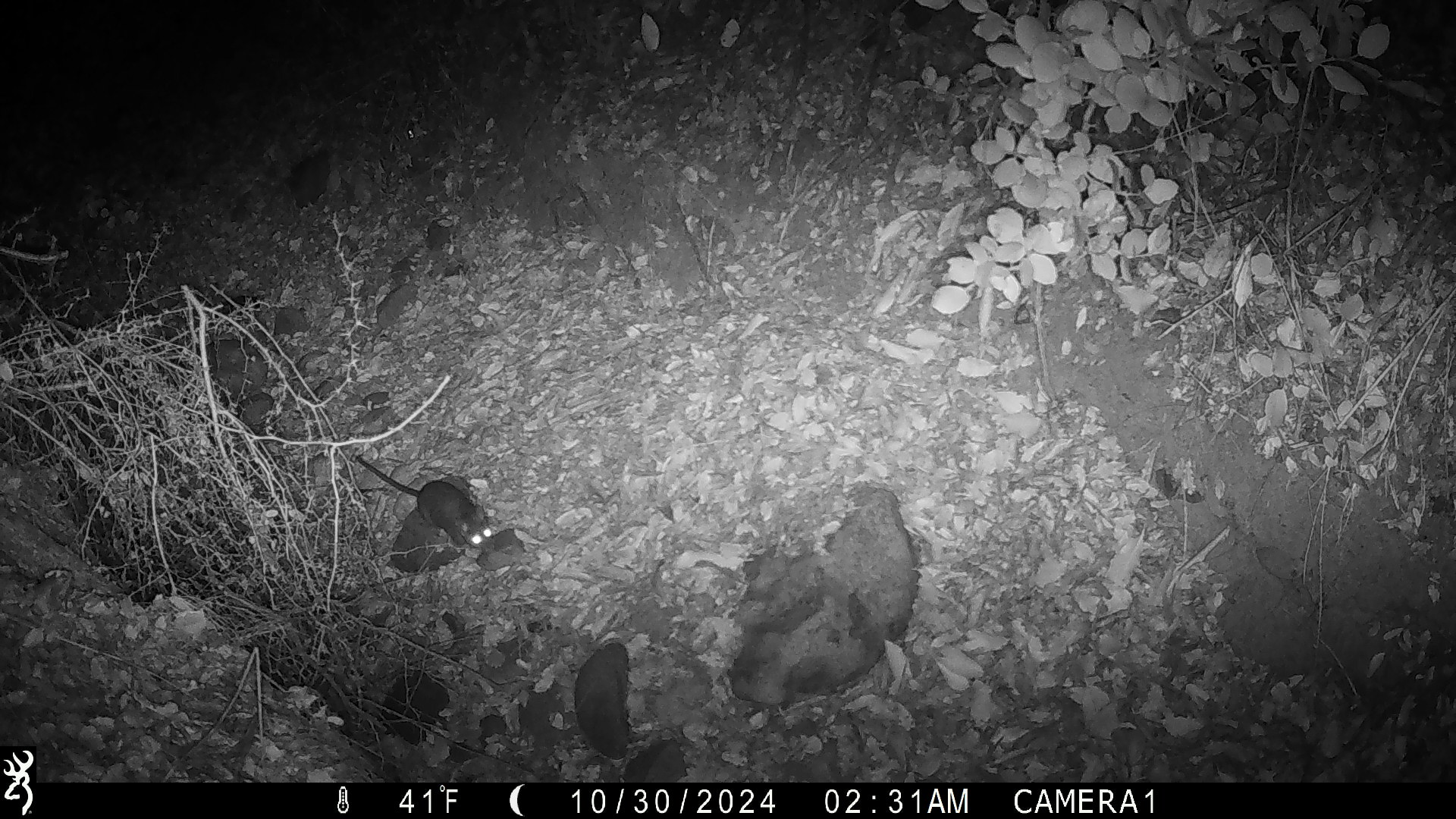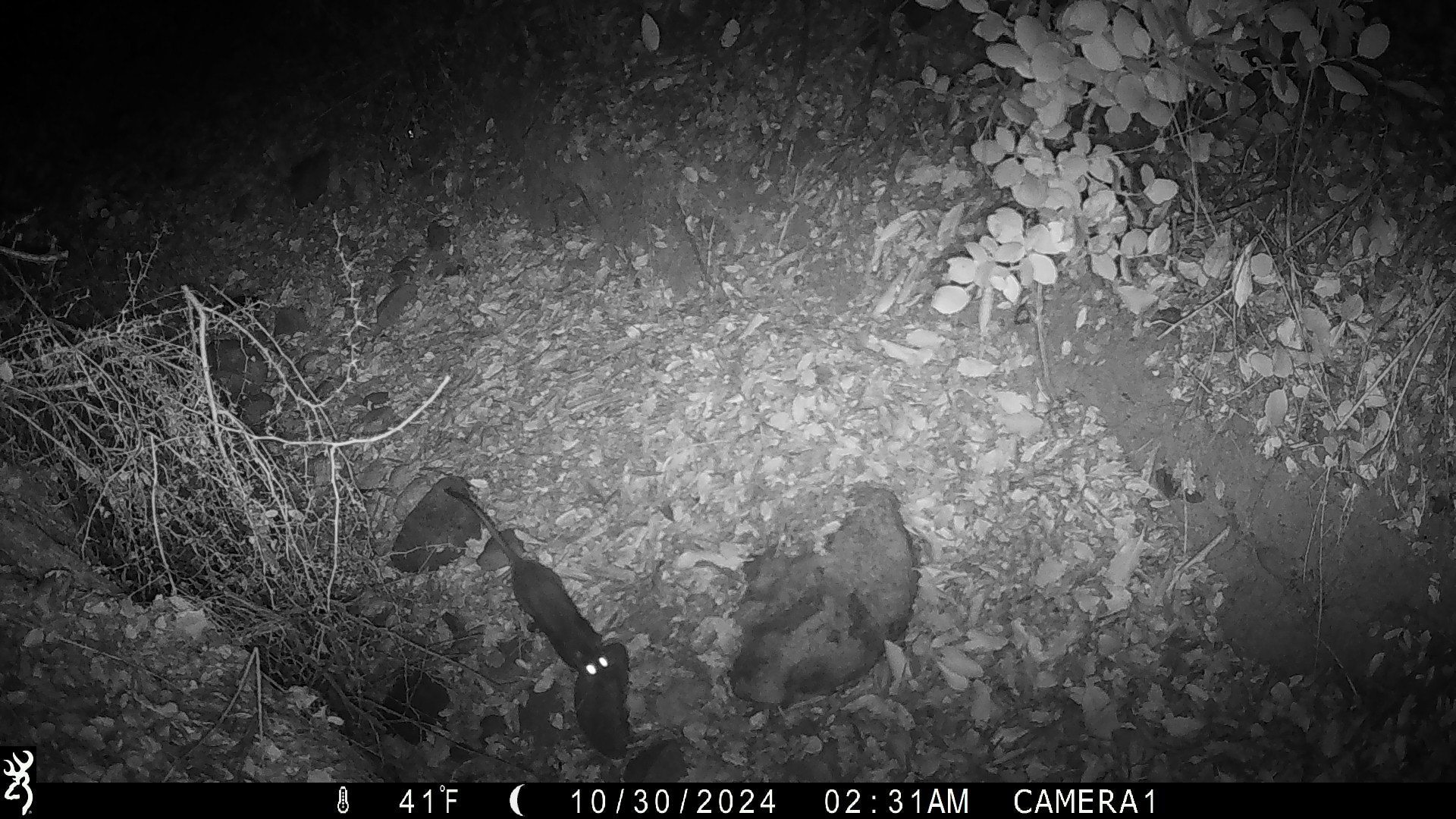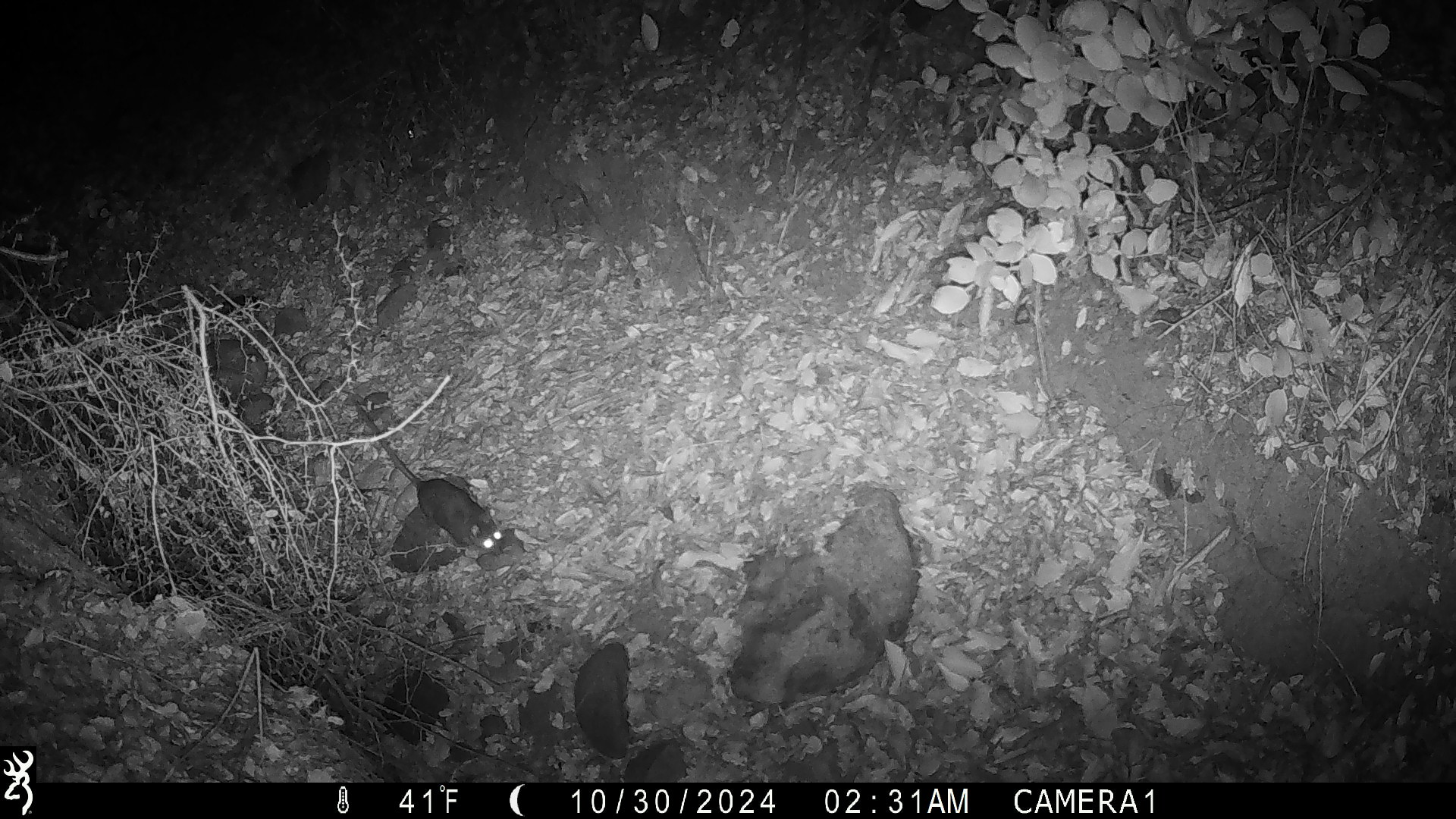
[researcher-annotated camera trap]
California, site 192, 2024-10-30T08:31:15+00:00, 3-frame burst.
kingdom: Animalia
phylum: Chordata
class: Mammalia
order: Rodentia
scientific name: Rodentia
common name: mouse or rat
Mouse or rat (Rodentia).